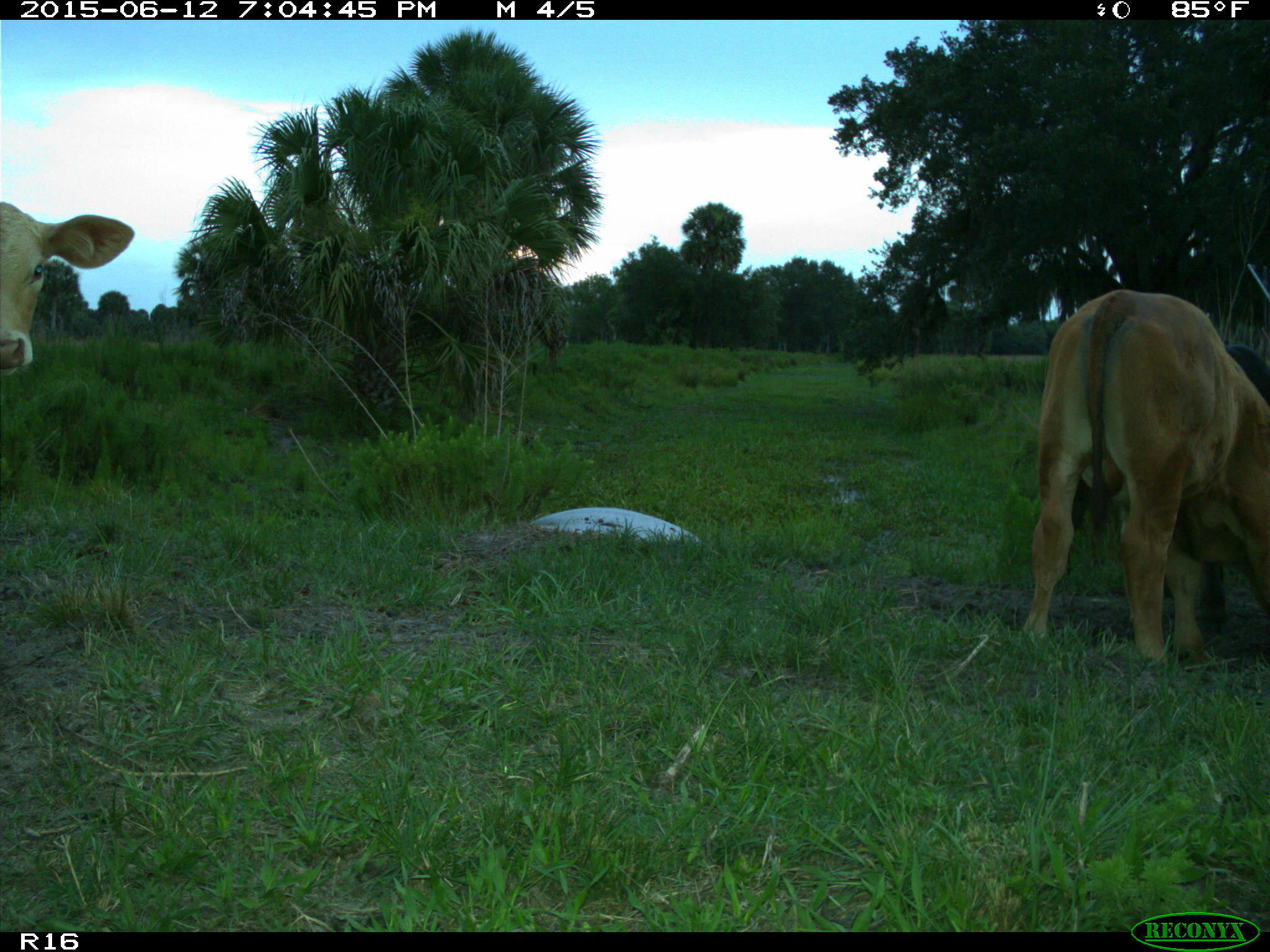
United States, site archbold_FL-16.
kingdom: Animalia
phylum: Chordata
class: Mammalia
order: Artiodactyla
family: Bovidae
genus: Bos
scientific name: Bos taurus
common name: domestic cow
Bos taurus (domestic cow).